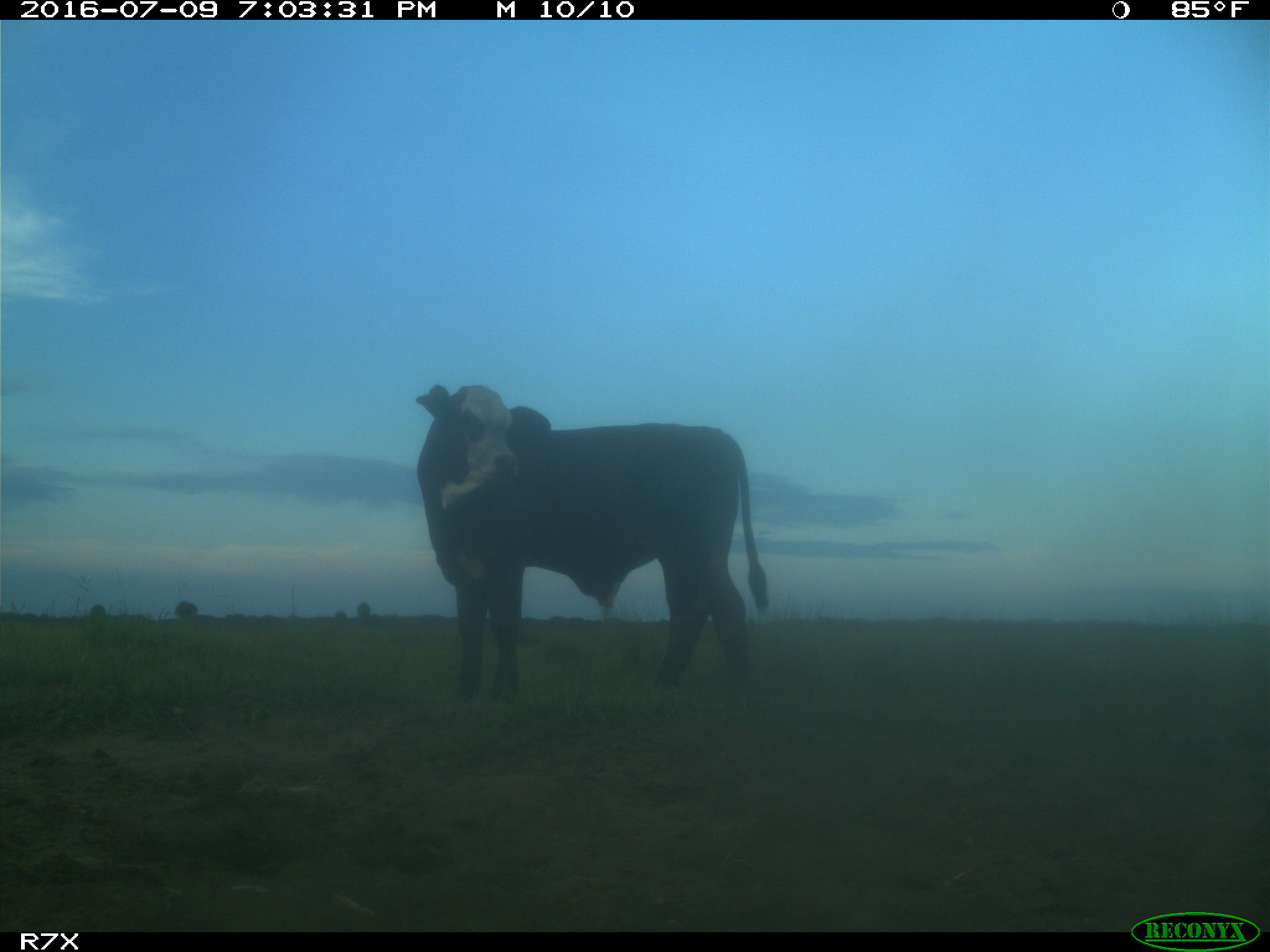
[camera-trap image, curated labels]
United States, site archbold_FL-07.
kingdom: Animalia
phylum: Chordata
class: Mammalia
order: Artiodactyla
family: Bovidae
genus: Bos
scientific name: Bos taurus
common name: domestic cow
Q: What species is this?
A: Bos taurus (domestic cow).